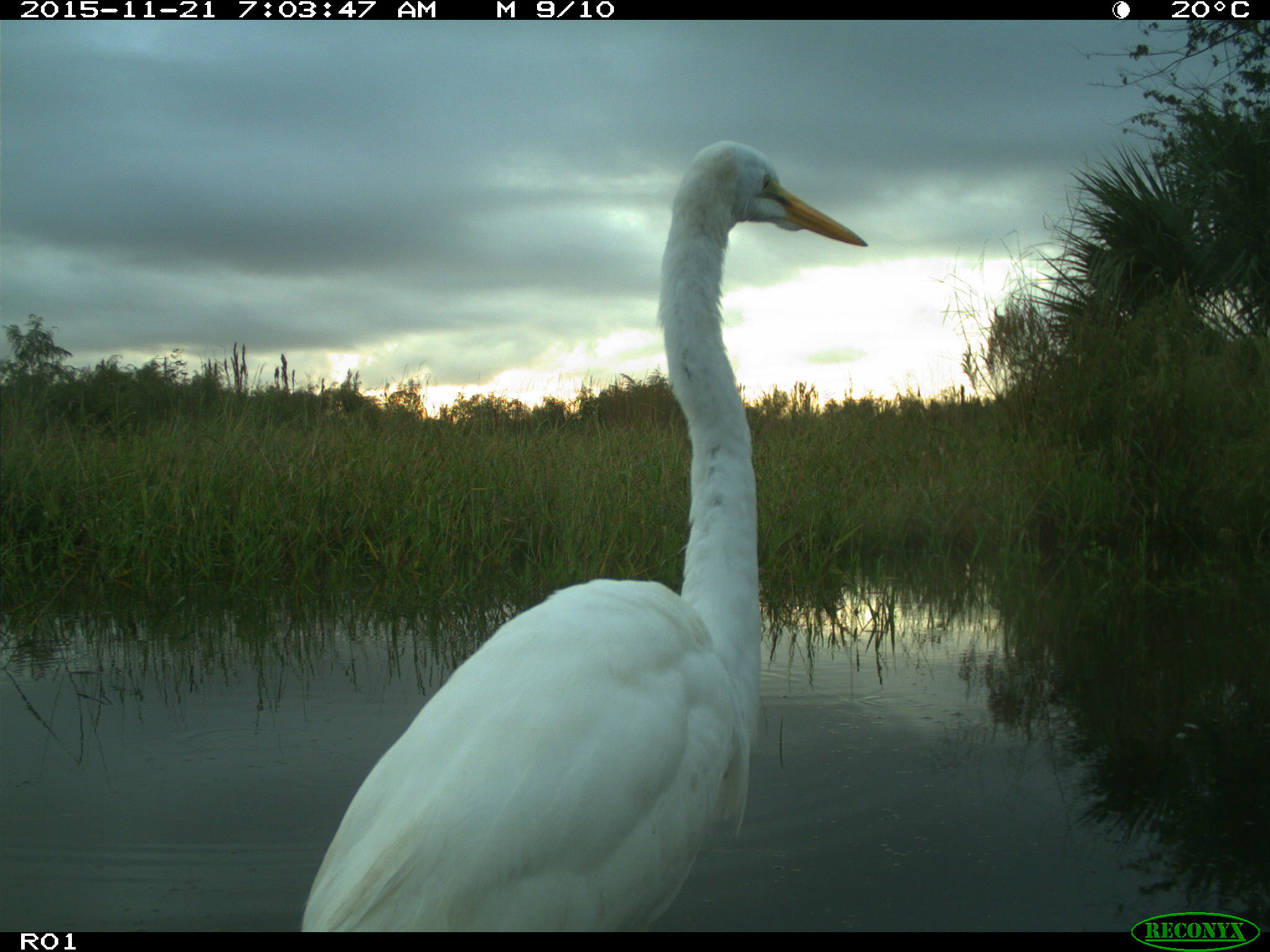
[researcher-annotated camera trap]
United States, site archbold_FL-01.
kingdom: Animalia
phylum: Chordata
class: Aves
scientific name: Aves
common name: birds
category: unidentified bird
Unidentified bird (birds) (Aves).